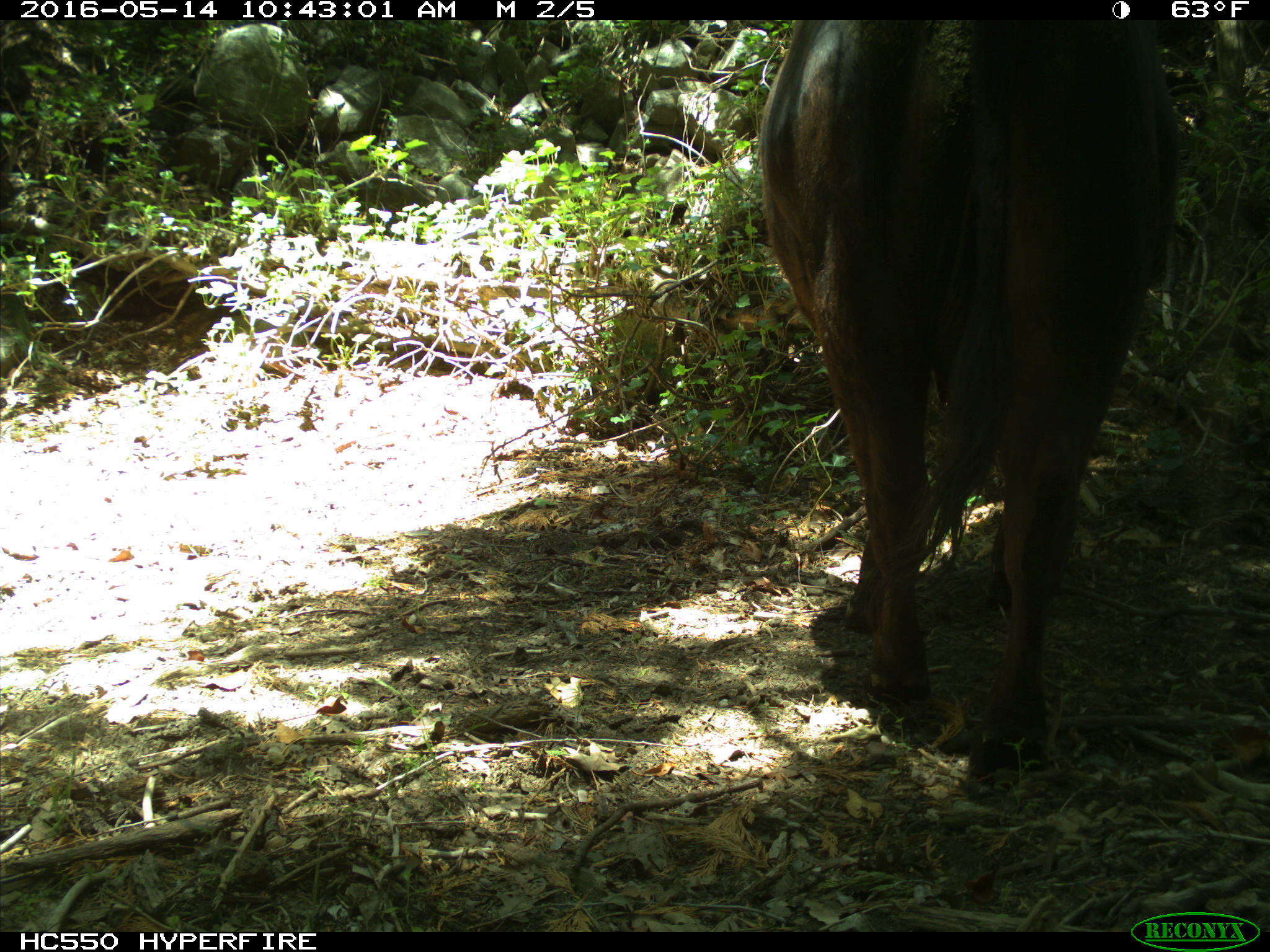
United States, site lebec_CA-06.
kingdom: Animalia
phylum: Chordata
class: Mammalia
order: Artiodactyla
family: Bovidae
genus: Bos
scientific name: Bos taurus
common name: domestic cow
Bos taurus (domestic cow).